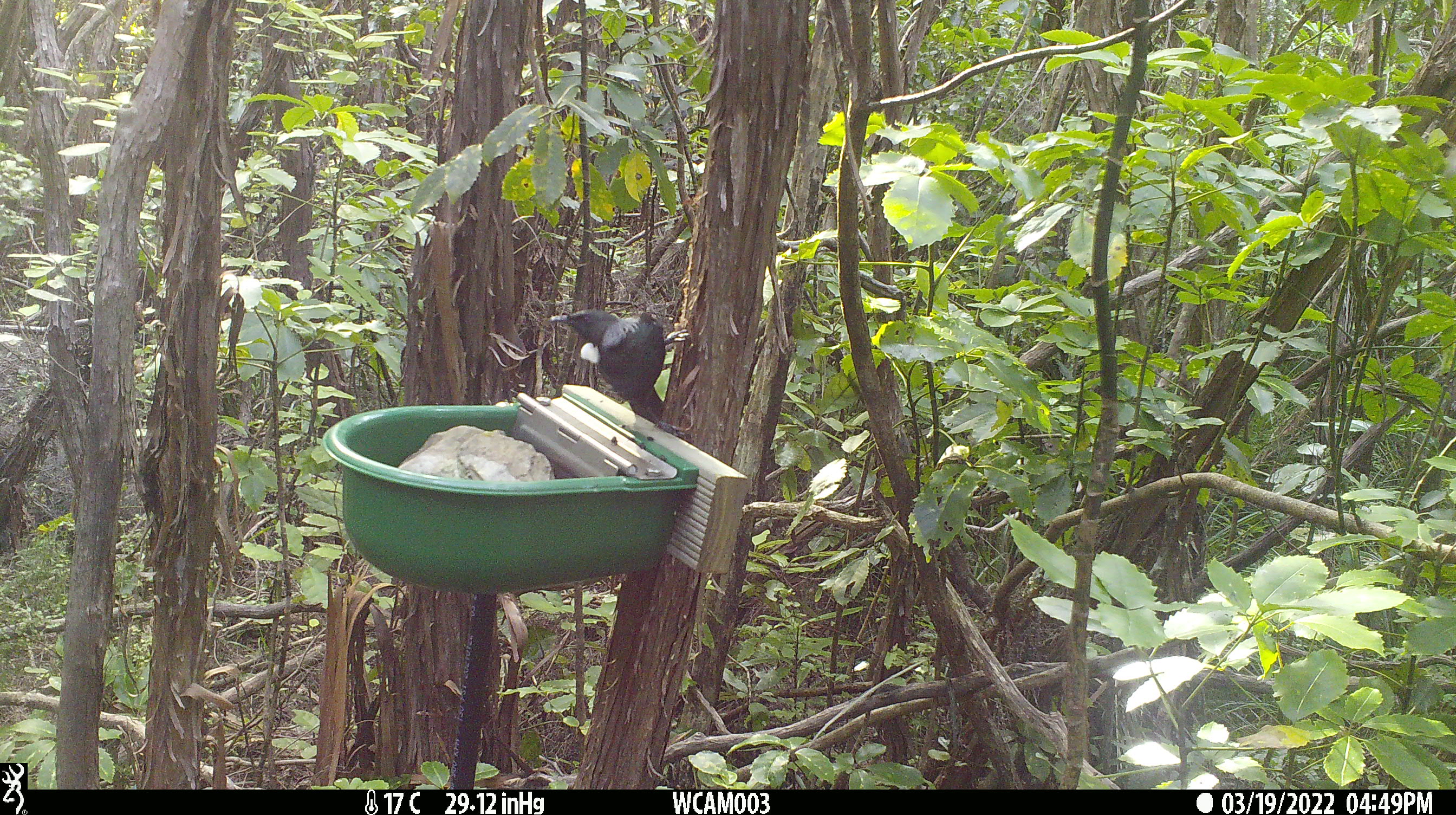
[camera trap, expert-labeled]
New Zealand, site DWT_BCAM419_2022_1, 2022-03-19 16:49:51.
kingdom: Animalia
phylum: Chordata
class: Aves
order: Passeriformes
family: Meliphagidae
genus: Prosthemadera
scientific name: Prosthemadera novaeseelandiae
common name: tui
Tui (Prosthemadera novaeseelandiae).